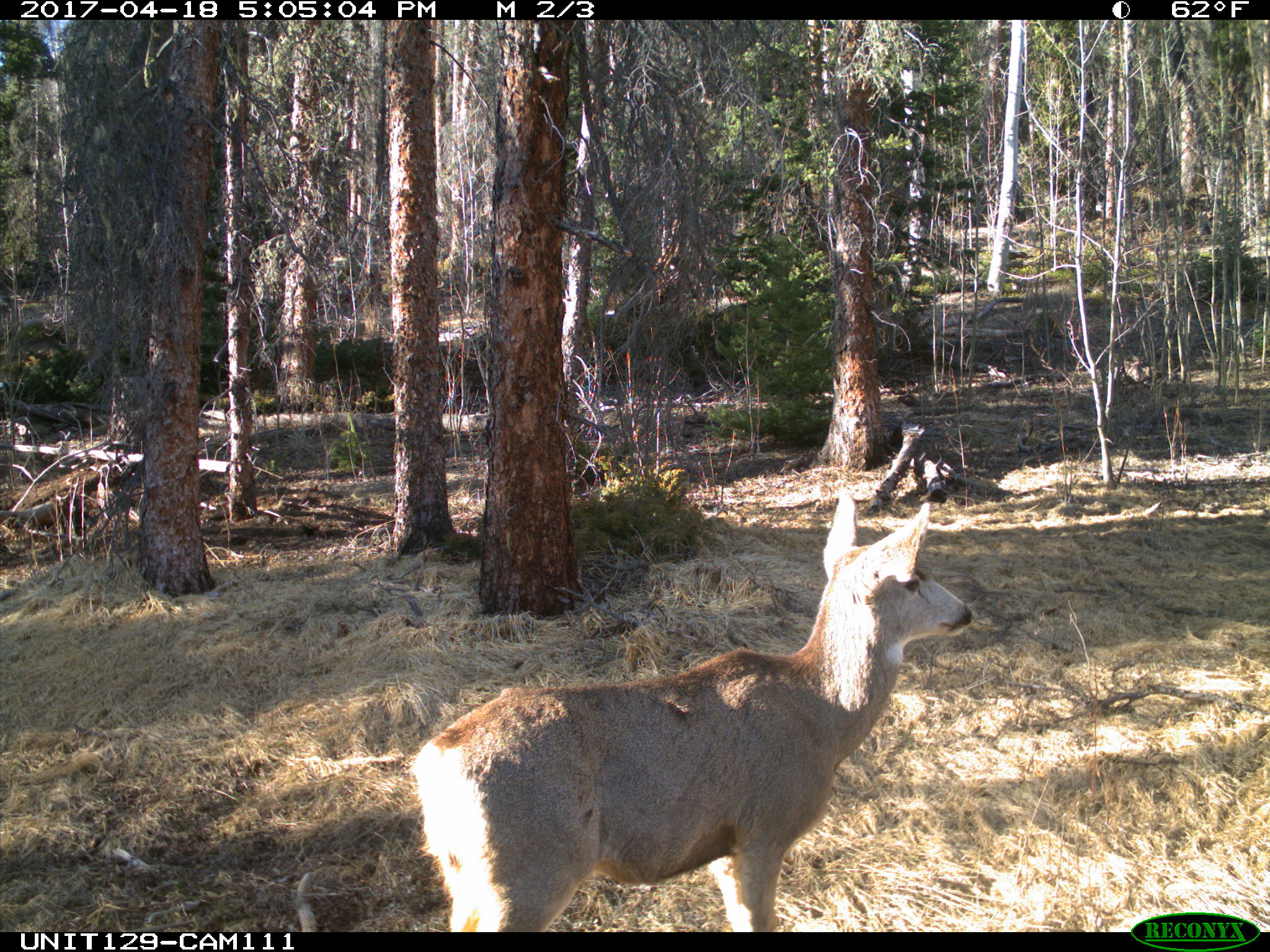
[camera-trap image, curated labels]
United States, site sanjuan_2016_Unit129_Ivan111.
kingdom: Animalia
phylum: Chordata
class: Mammalia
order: Artiodactyla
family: Cervidae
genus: Odocoileus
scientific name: Odocoileus hemionus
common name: mule deer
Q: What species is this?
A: Odocoileus hemionus (mule deer).